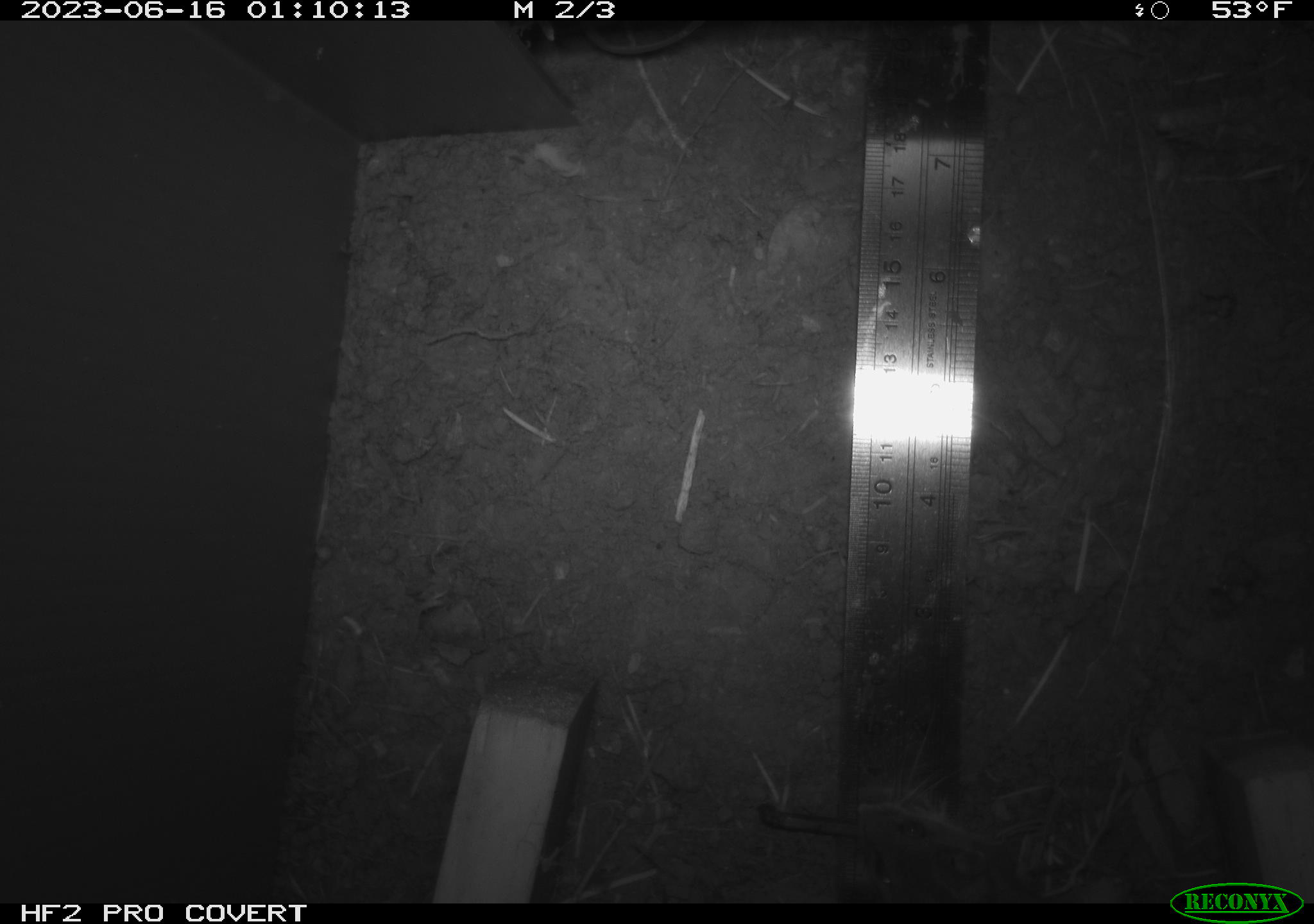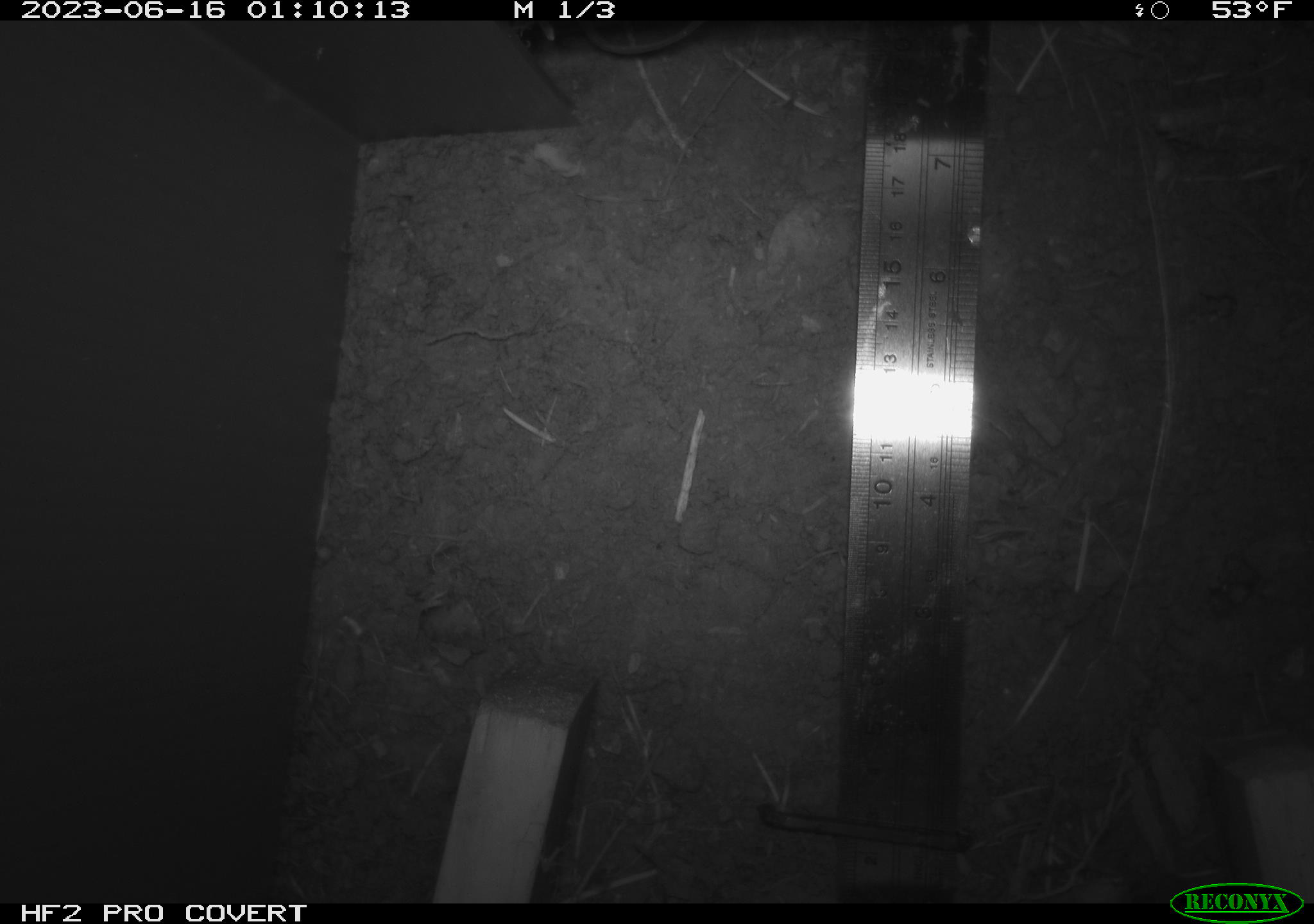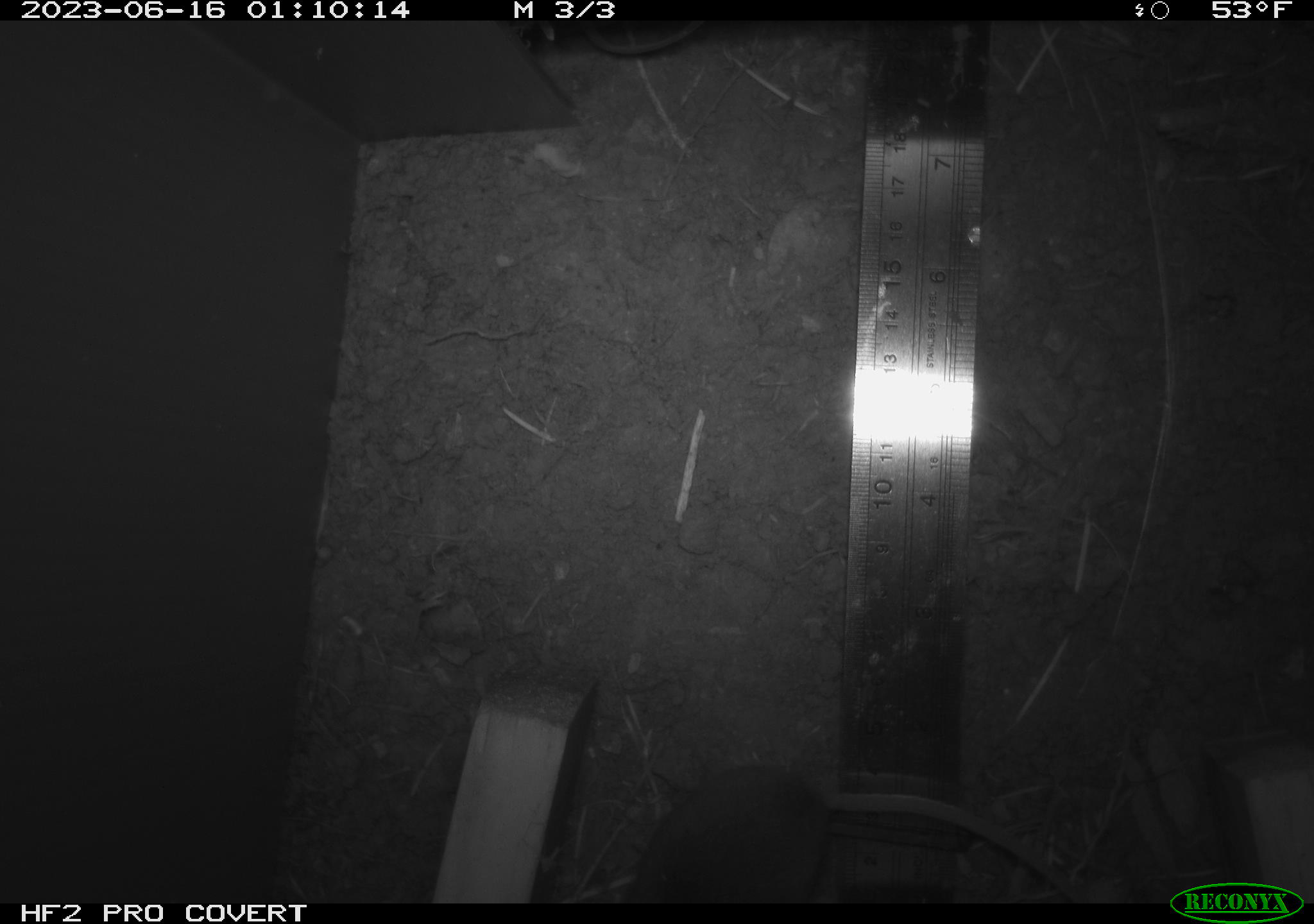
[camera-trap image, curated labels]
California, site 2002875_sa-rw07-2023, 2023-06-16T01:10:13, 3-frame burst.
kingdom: Animalia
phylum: Chordata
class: Mammalia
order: Rodentia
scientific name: Rodentia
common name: mouse species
Mouse species (Rodentia).